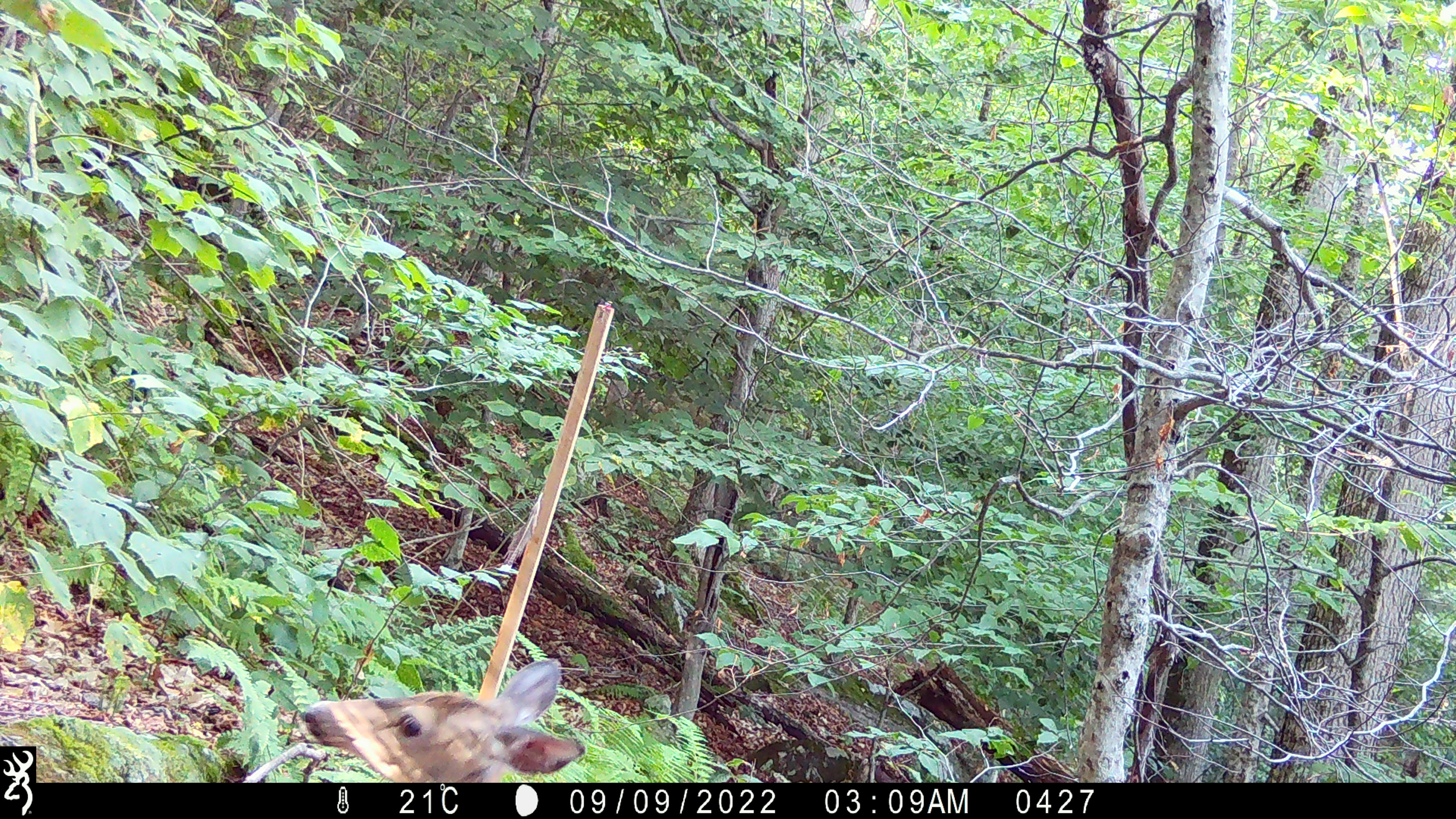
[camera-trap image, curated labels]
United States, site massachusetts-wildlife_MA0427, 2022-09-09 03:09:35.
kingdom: Animalia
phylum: Chordata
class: Mammalia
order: Artiodactyla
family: Cervidae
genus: Odocoileus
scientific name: Odocoileus virginianus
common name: white-tailed deer